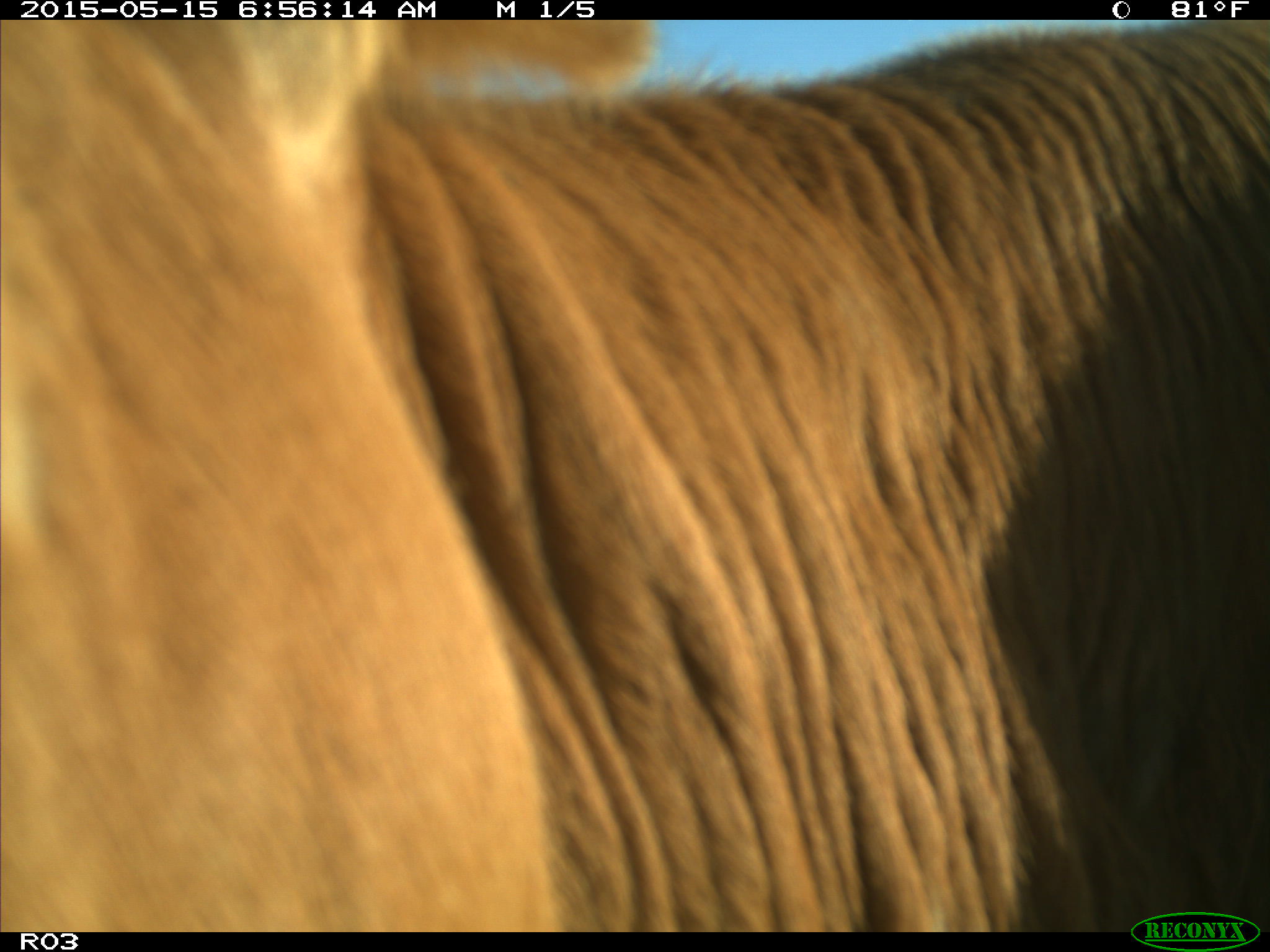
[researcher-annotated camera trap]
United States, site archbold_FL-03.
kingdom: Animalia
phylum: Chordata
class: Mammalia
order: Artiodactyla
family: Bovidae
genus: Bos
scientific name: Bos taurus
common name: domestic cow